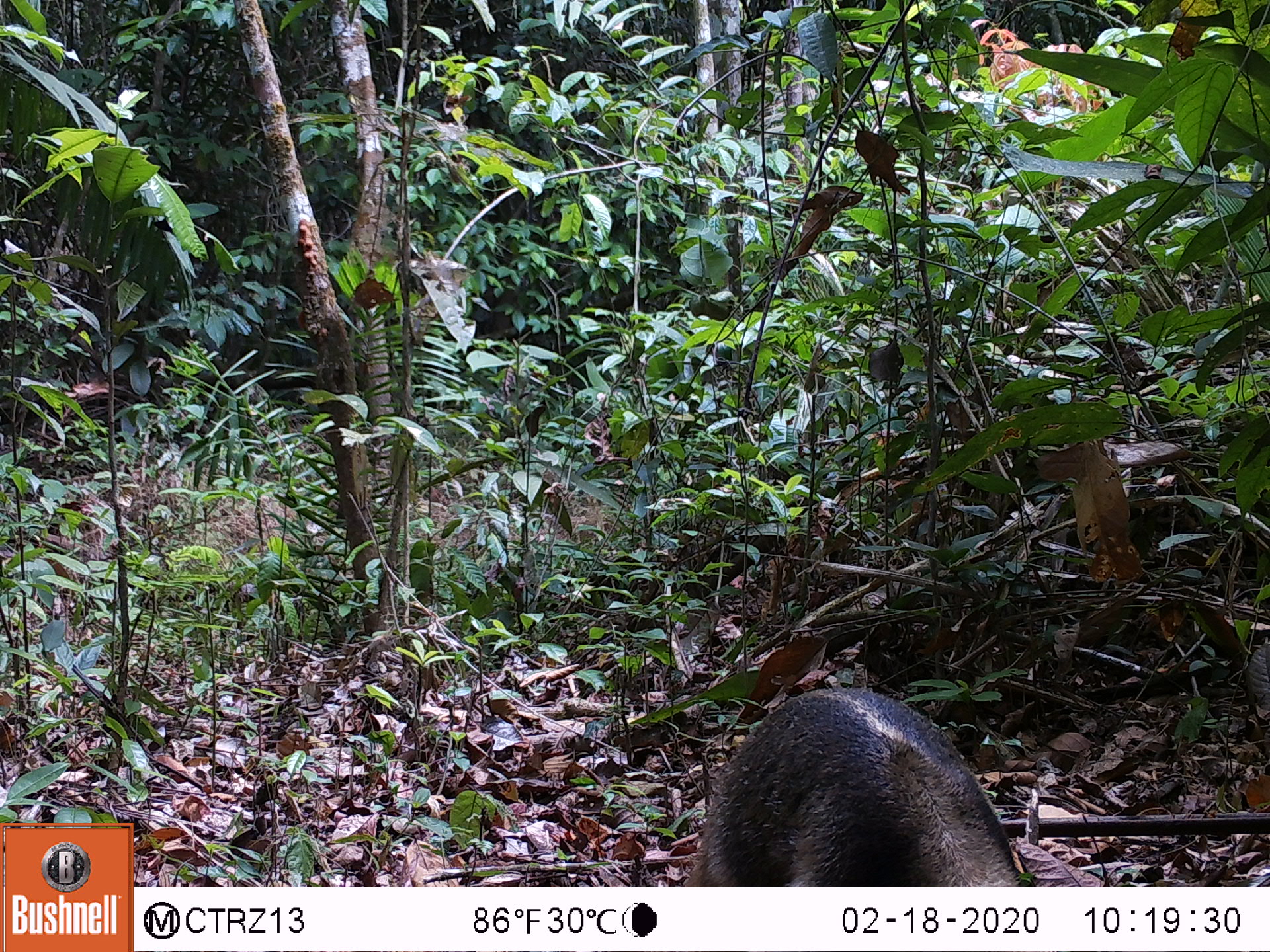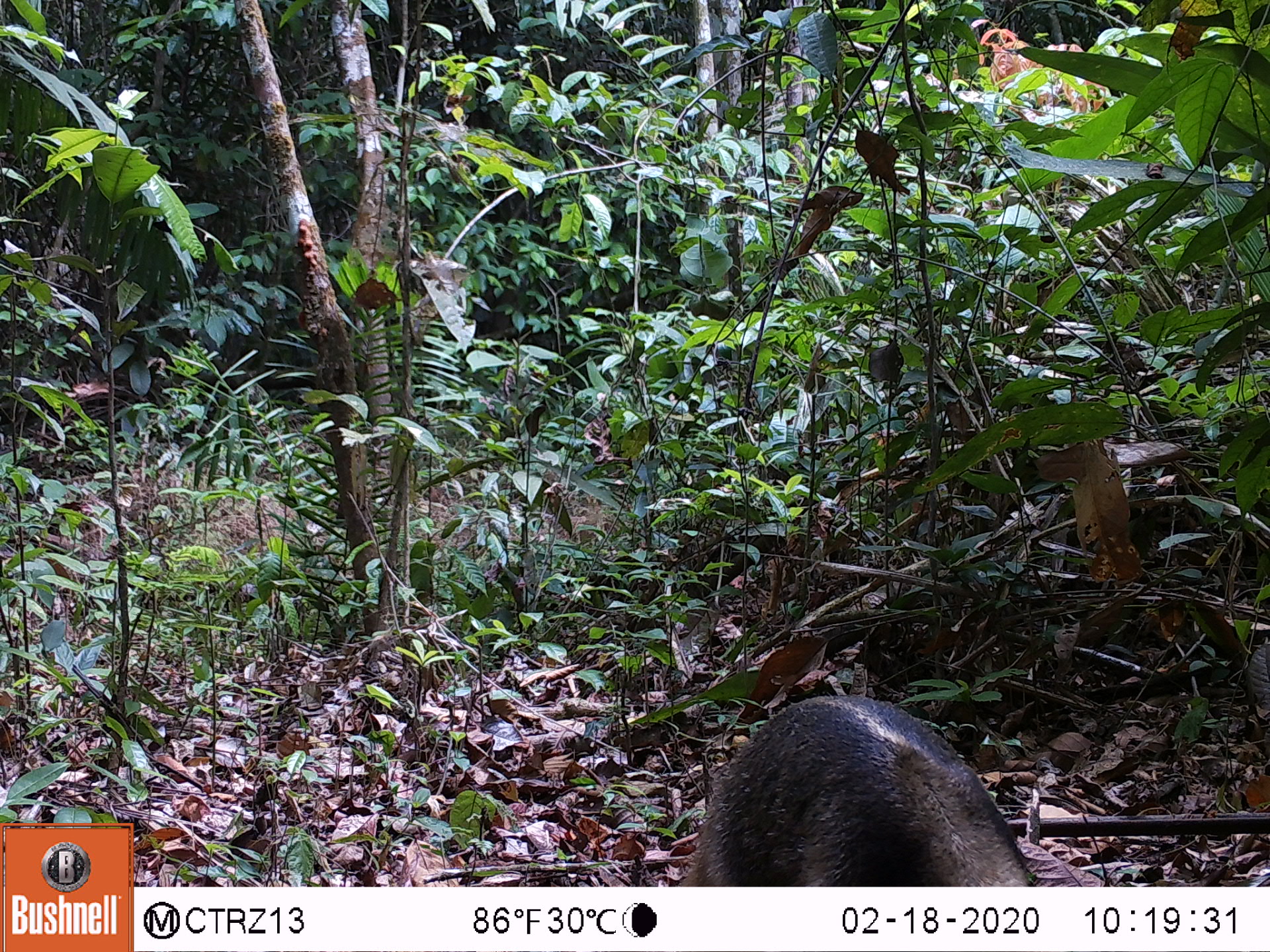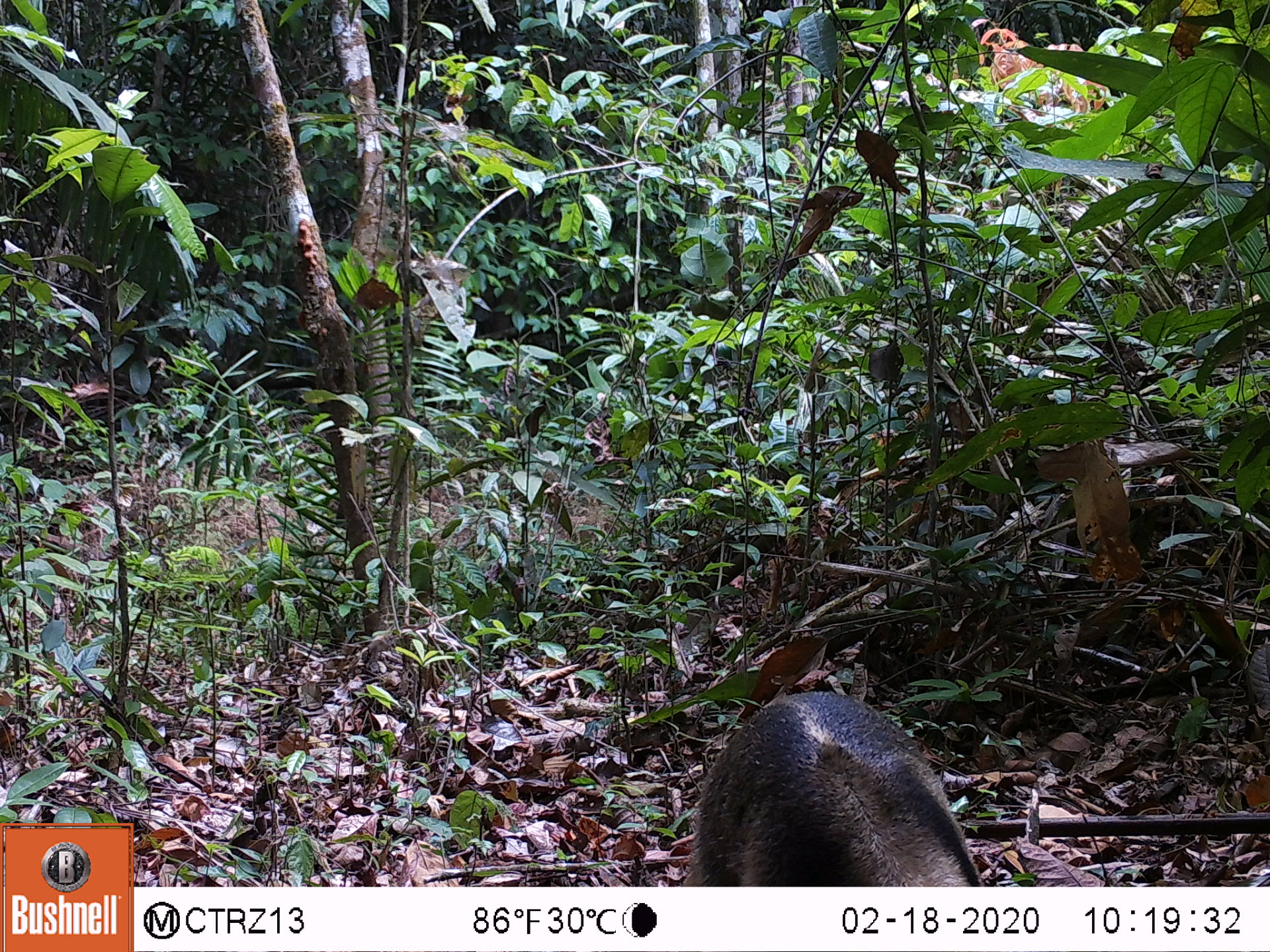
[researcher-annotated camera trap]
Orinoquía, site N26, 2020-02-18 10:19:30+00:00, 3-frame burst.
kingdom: Animalia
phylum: Chordata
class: Mammalia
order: Pilosa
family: Myrmecophagidae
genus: Tamandua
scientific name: Tamandua tetradactyla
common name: southern tamandua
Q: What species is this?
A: Southern tamandua (Tamandua tetradactyla).